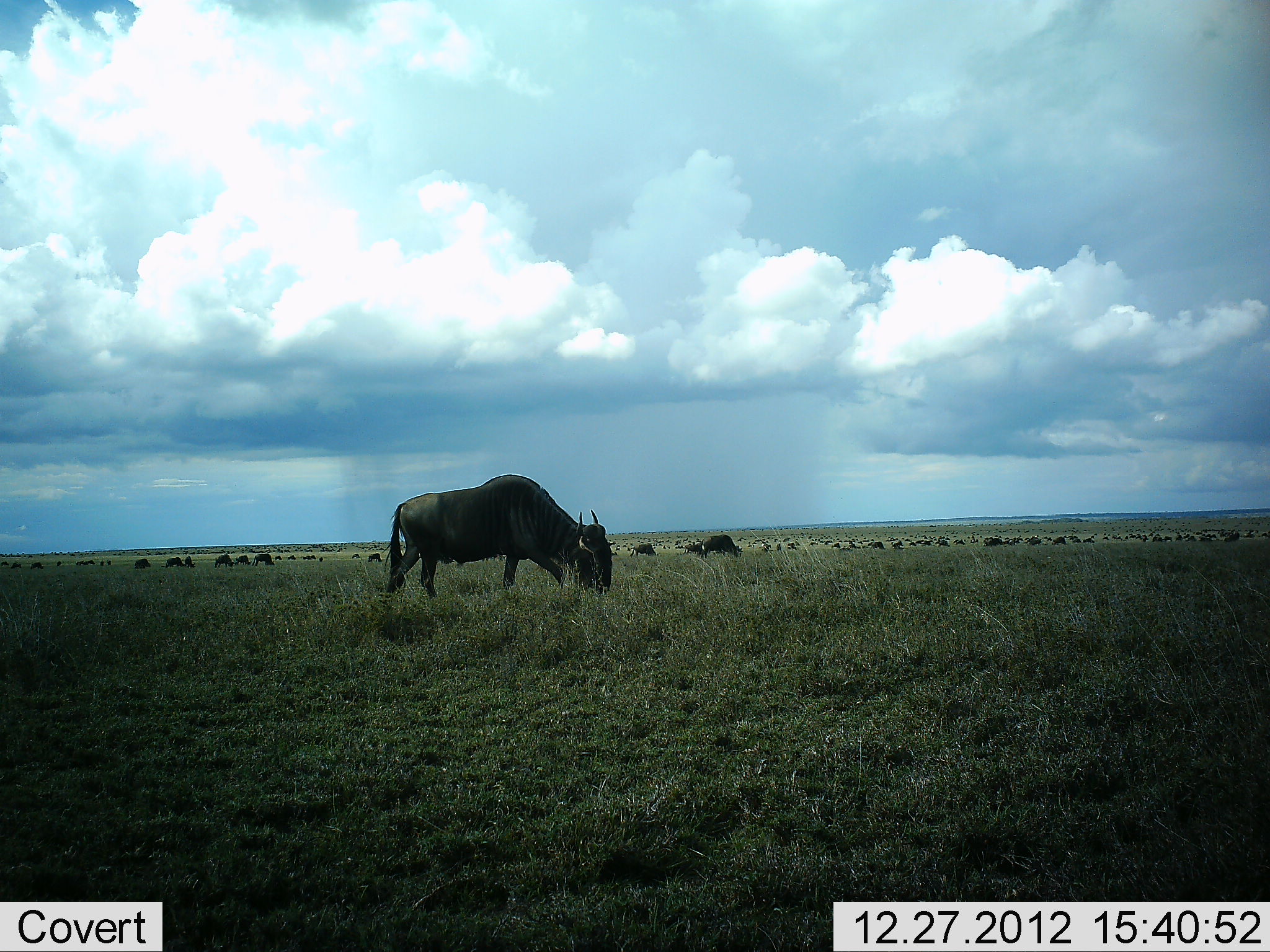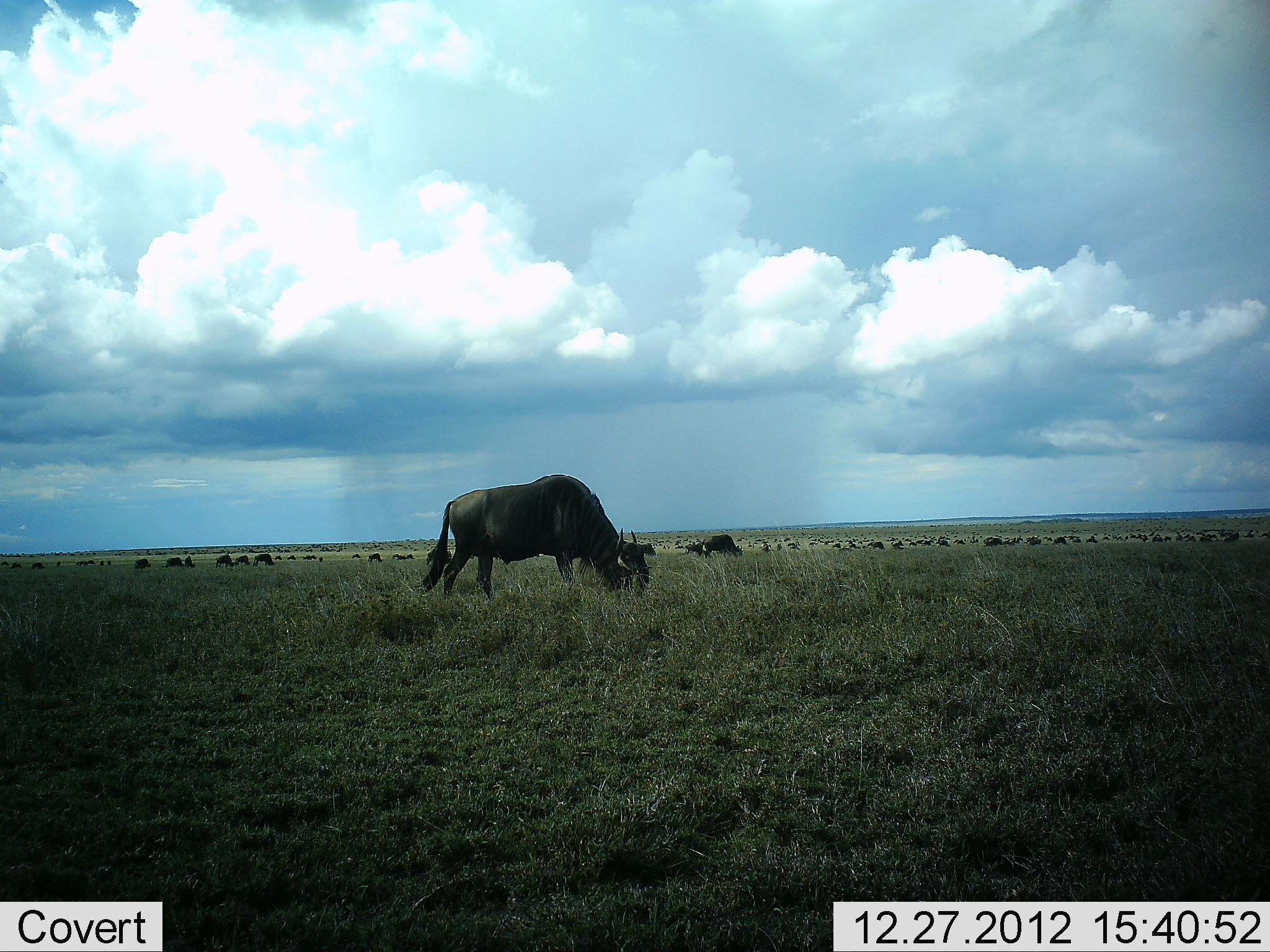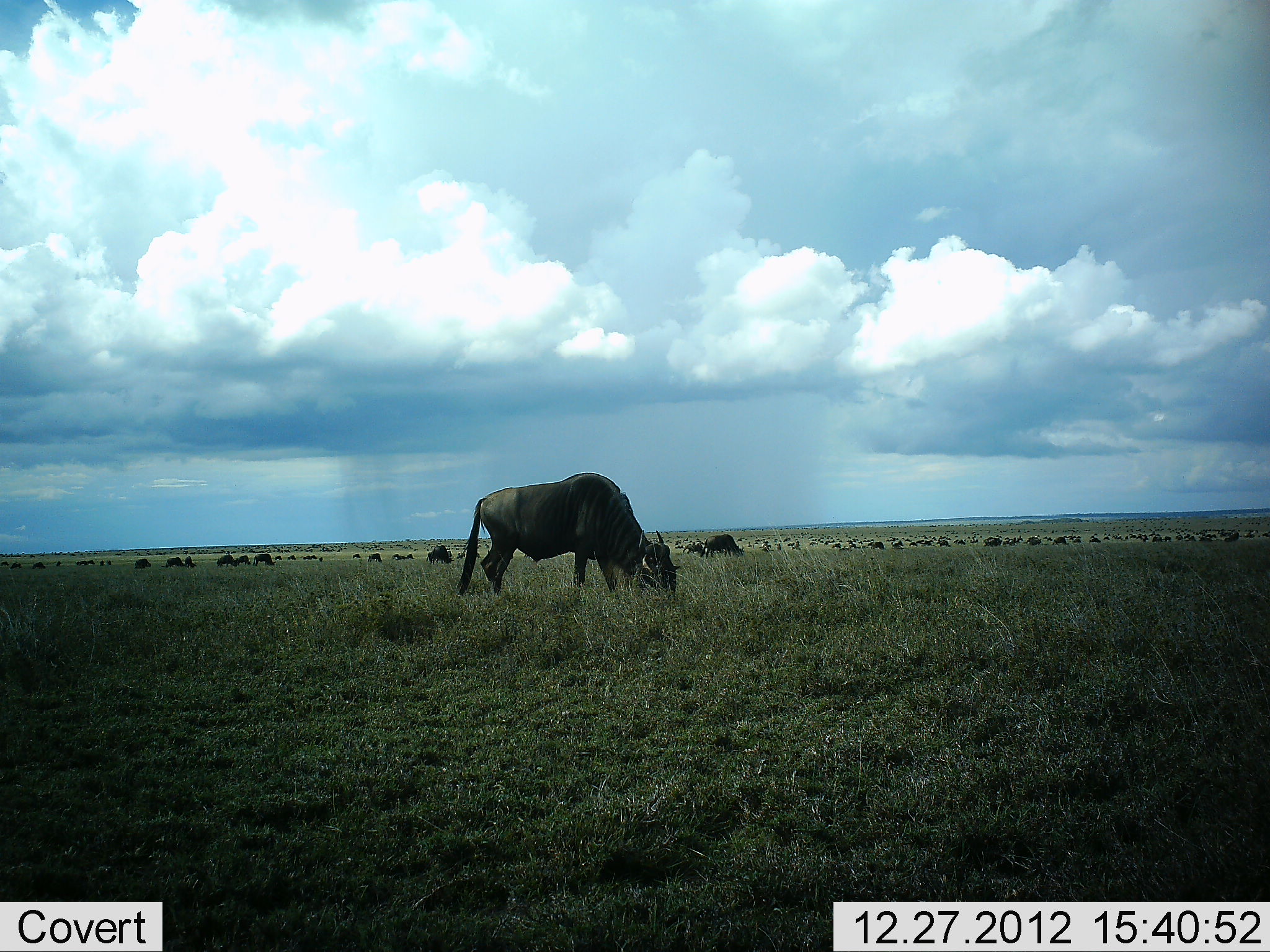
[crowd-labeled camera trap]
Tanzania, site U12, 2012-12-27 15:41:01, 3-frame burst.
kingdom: Animalia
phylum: Chordata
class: Mammalia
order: Artiodactyla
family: Bovidae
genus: Connochaetes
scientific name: Connochaetes taurinus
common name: blue wildebeest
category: wildebeest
Wildebeest (blue wildebeest) (Connochaetes taurinus), count 51+. Behavior (volunteer vote fractions): standing 50%, resting 10%, moving 70%, interacting 10%. Young present (vote fraction): 0%. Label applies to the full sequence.